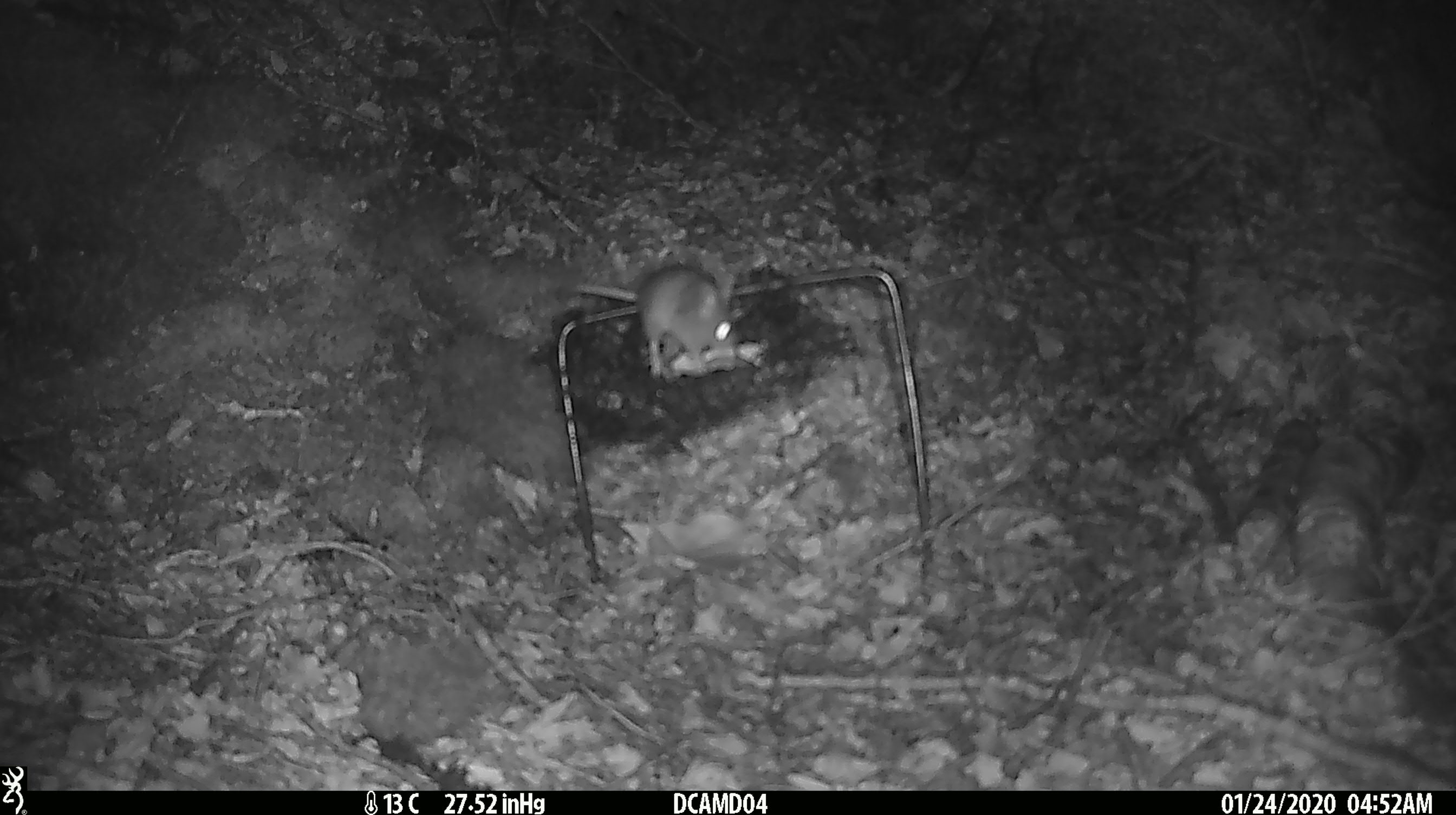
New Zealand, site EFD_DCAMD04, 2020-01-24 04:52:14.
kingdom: Animalia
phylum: Chordata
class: Mammalia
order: Rodentia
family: Muridae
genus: Mus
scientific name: Mus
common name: mouse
Mouse (Mus).